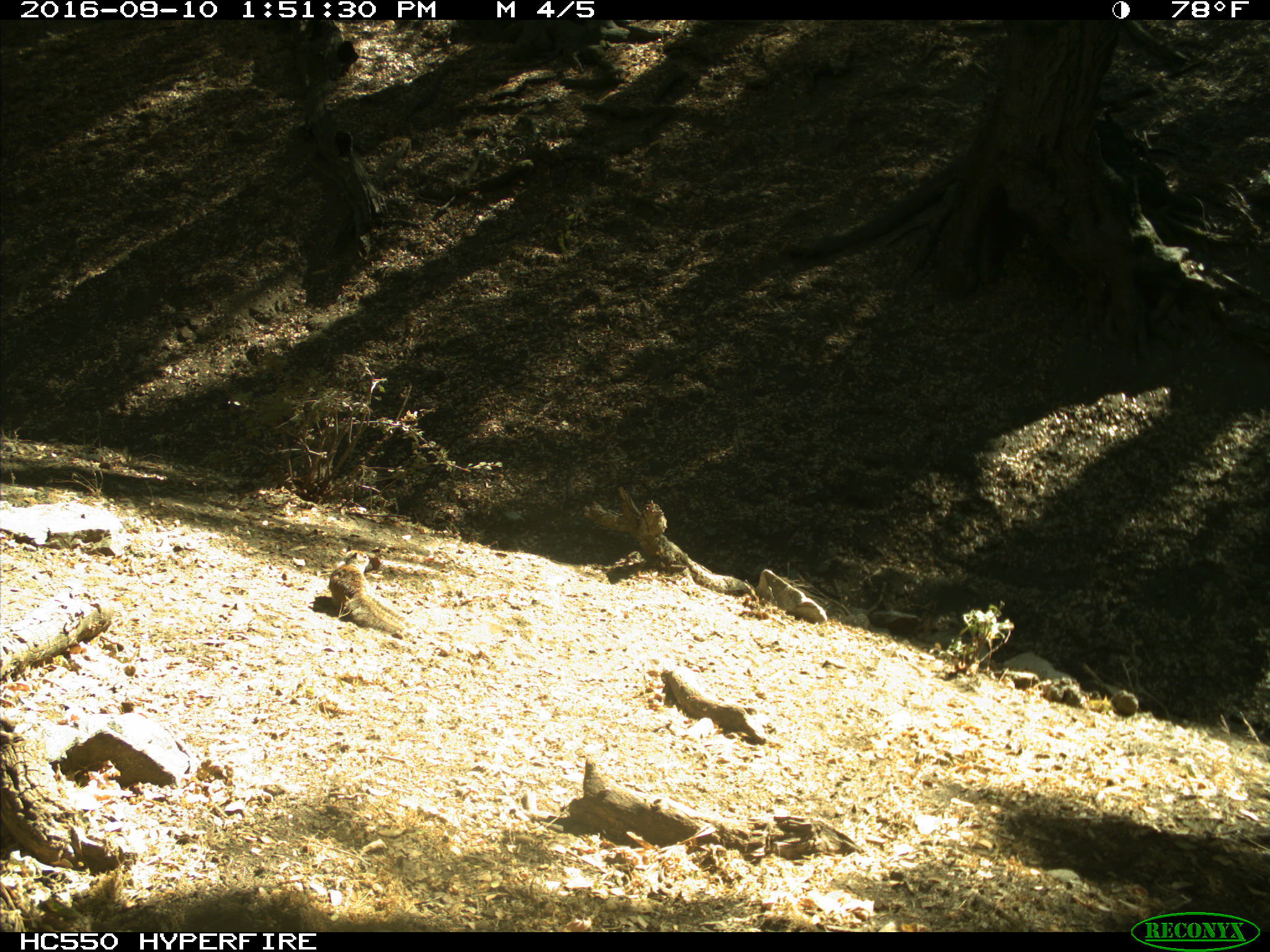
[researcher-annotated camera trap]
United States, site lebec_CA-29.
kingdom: Animalia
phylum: Chordata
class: Mammalia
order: Rodentia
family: Sciuridae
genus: Otospermophilus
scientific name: Otospermophilus beecheyi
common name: california ground squirrel